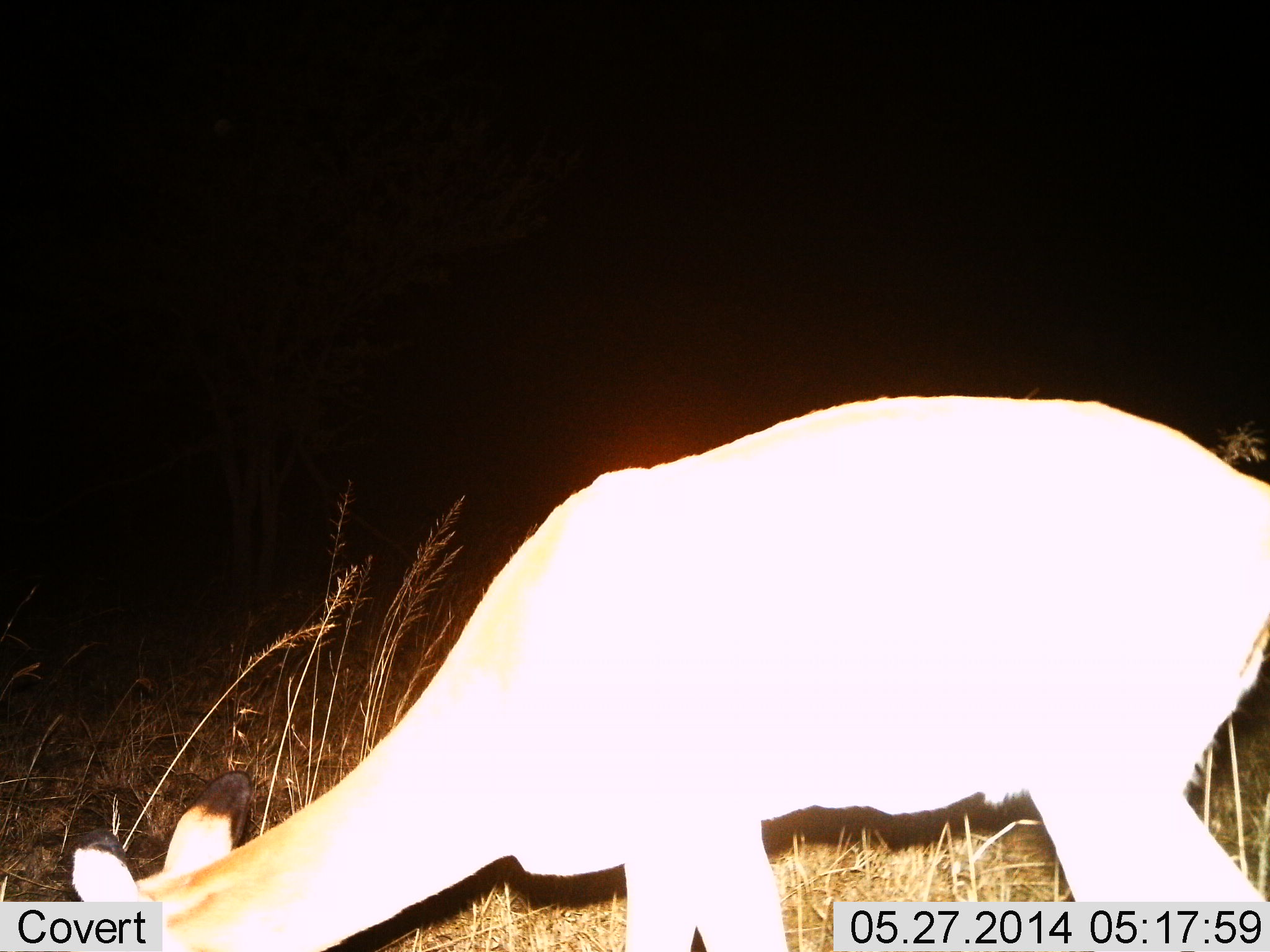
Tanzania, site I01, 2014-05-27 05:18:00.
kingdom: Animalia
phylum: Chordata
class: Mammalia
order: Artiodactyla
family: Bovidae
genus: Aepyceros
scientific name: Aepyceros melampus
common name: impala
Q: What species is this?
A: Impala (Aepyceros melampus).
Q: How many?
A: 1.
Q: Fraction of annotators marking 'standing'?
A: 0%.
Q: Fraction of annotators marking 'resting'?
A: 0%.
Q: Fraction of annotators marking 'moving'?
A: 0%.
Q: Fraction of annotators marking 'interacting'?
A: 0%.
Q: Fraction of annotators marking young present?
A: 0%.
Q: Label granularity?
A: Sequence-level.